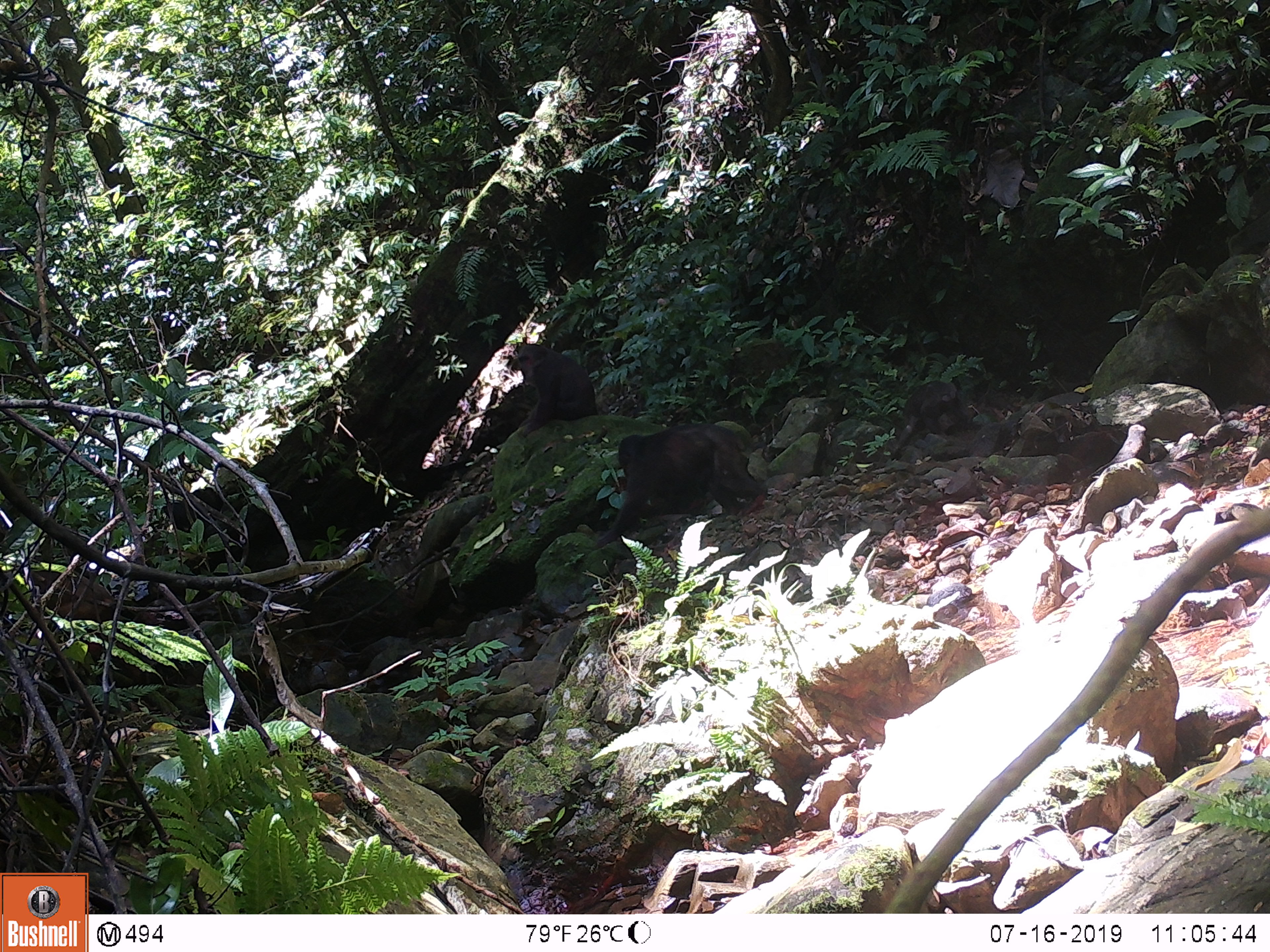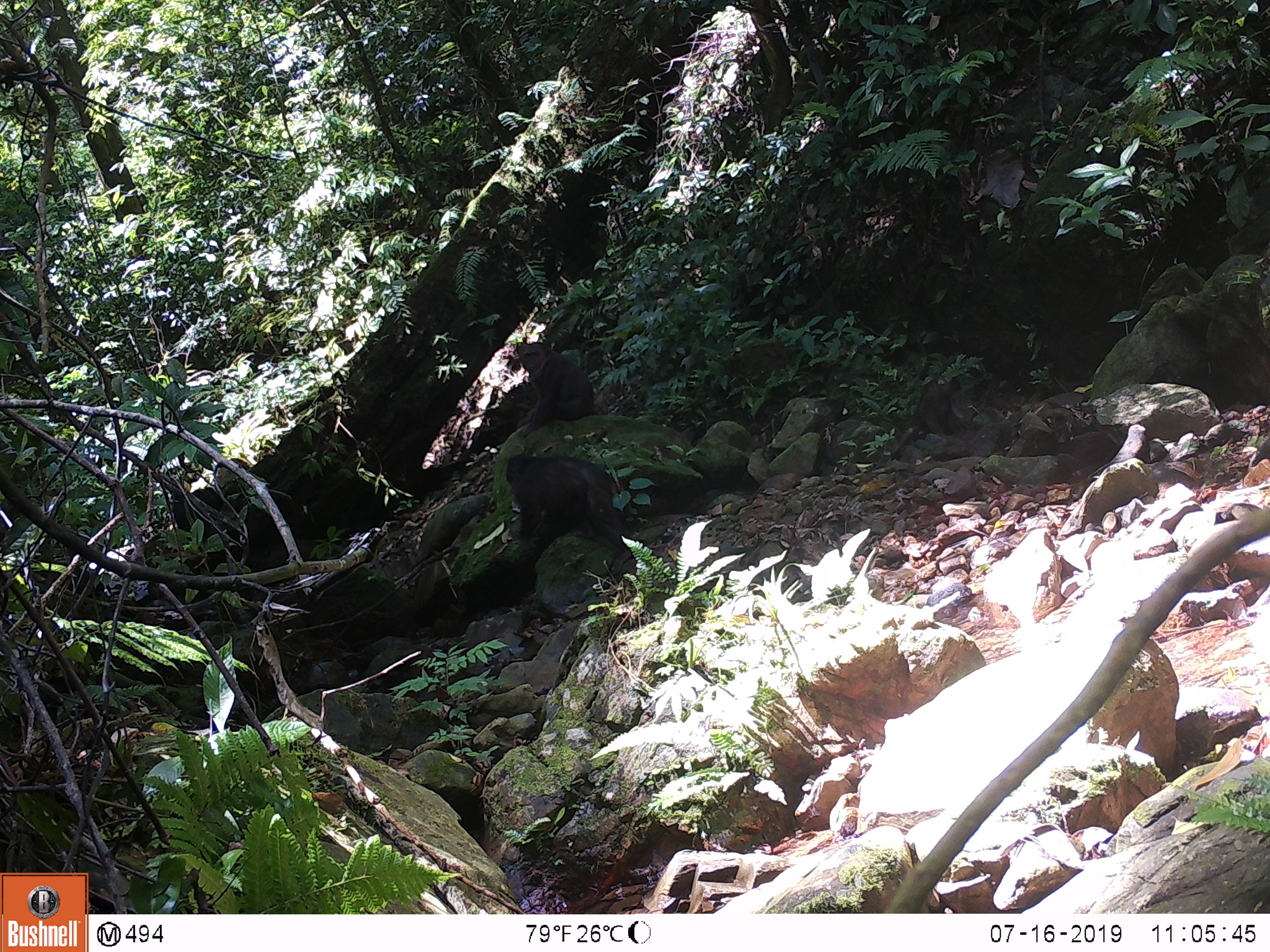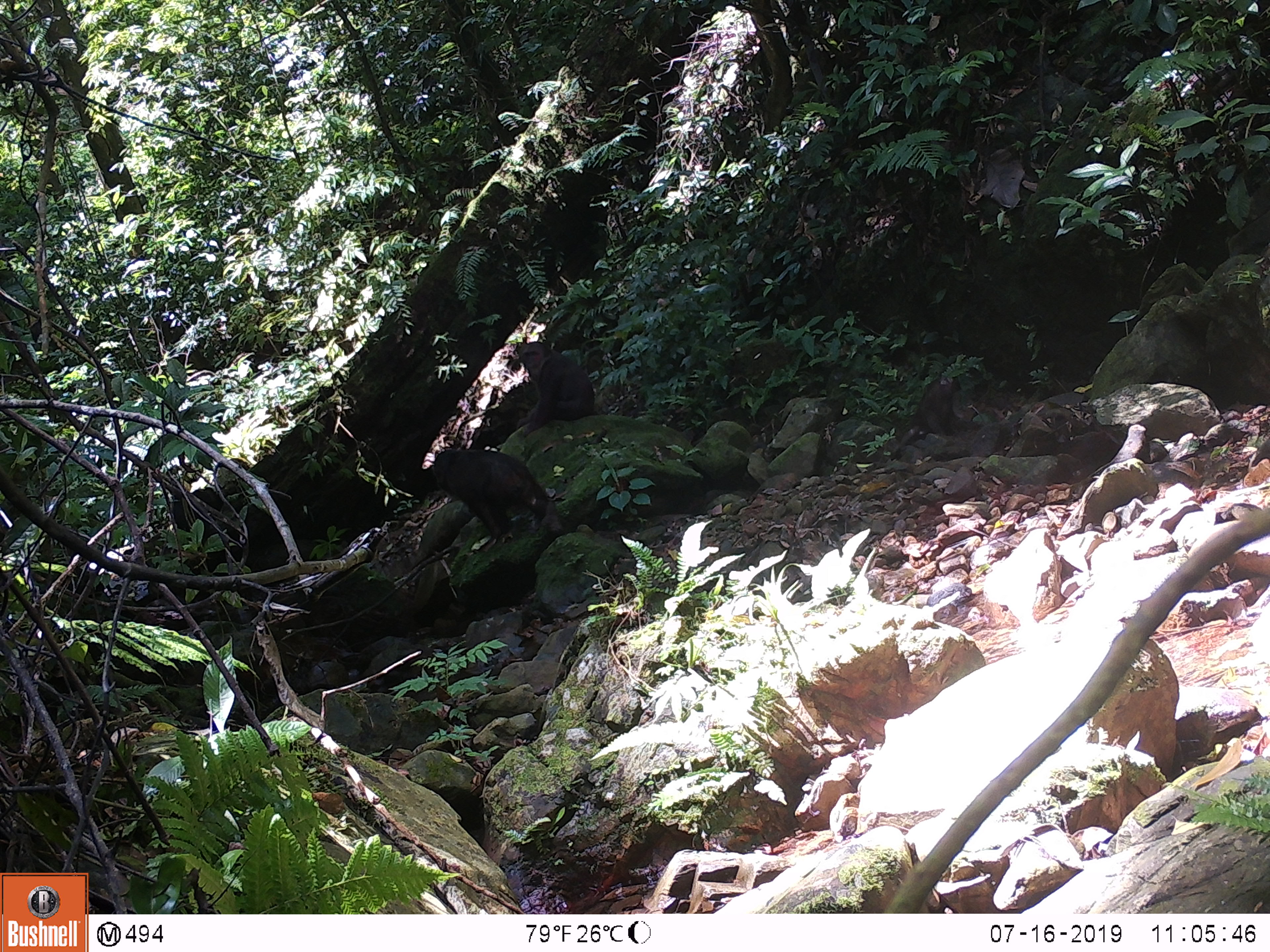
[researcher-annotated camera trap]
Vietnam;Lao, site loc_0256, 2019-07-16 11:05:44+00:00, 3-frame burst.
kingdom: Animalia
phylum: Chordata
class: Mammalia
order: Primates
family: Cercopithecidae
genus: Macaca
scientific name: Macaca arctoides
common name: stump-tailed macaque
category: stump tailed macaque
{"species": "stump tailed macaque (stump-tailed macaque) (Macaca arctoides)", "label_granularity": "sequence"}